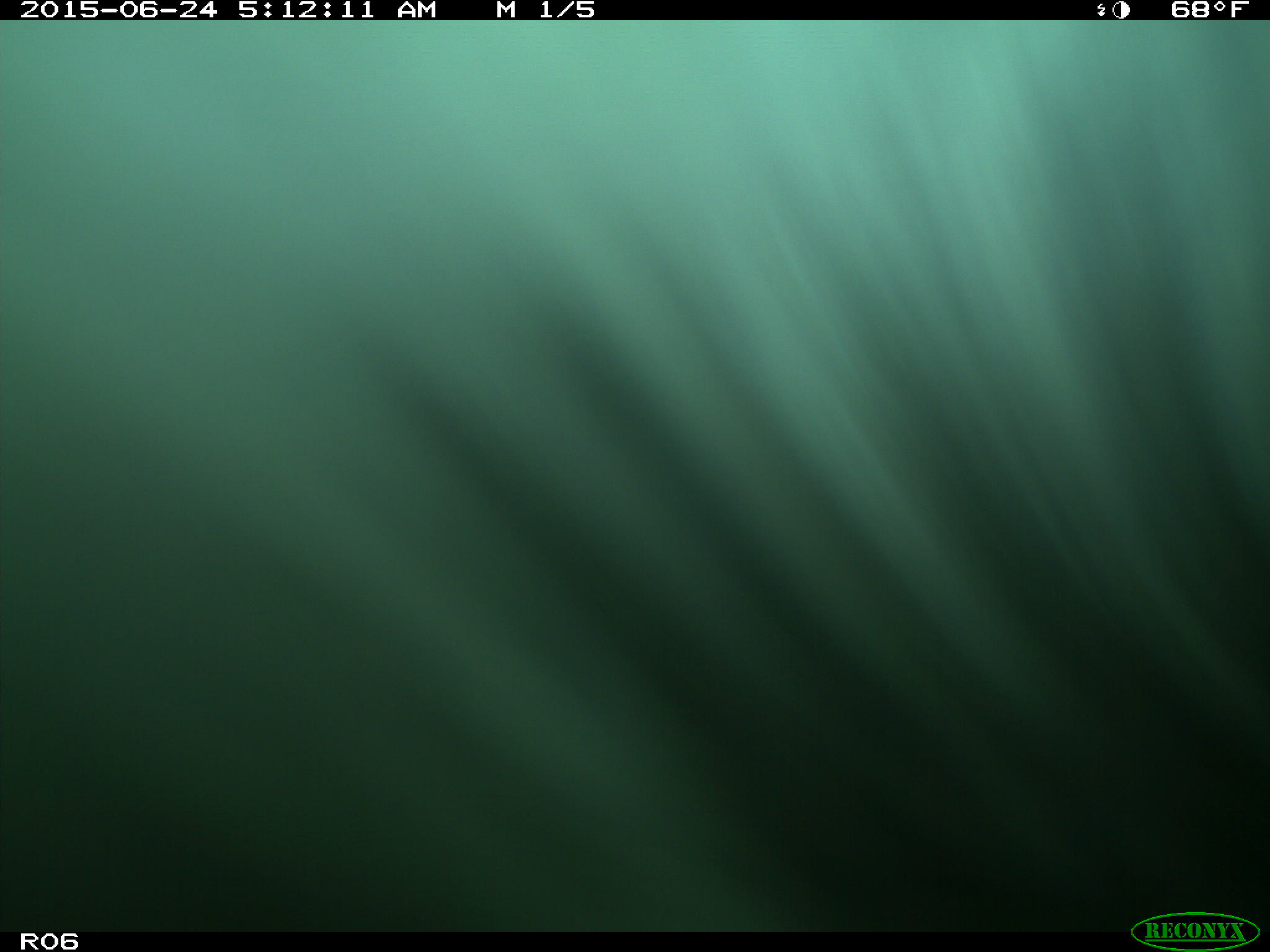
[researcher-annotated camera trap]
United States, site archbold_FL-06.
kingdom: Animalia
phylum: Chordata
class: Mammalia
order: Artiodactyla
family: Bovidae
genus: Bos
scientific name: Bos taurus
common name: domestic cow